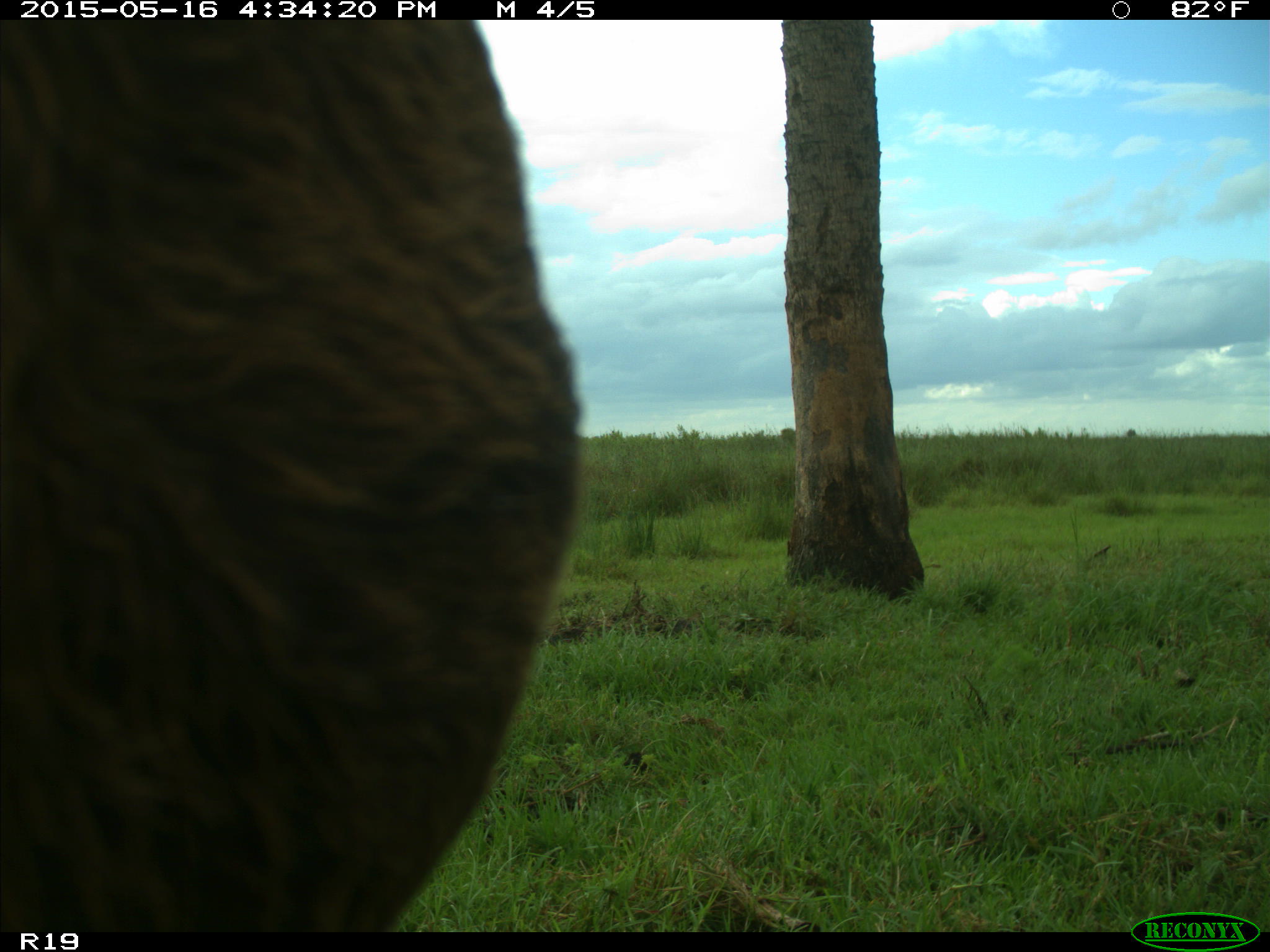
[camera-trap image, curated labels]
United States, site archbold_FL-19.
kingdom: Animalia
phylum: Chordata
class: Mammalia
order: Artiodactyla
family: Bovidae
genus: Bos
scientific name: Bos taurus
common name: domestic cow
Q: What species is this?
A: Bos taurus (domestic cow).